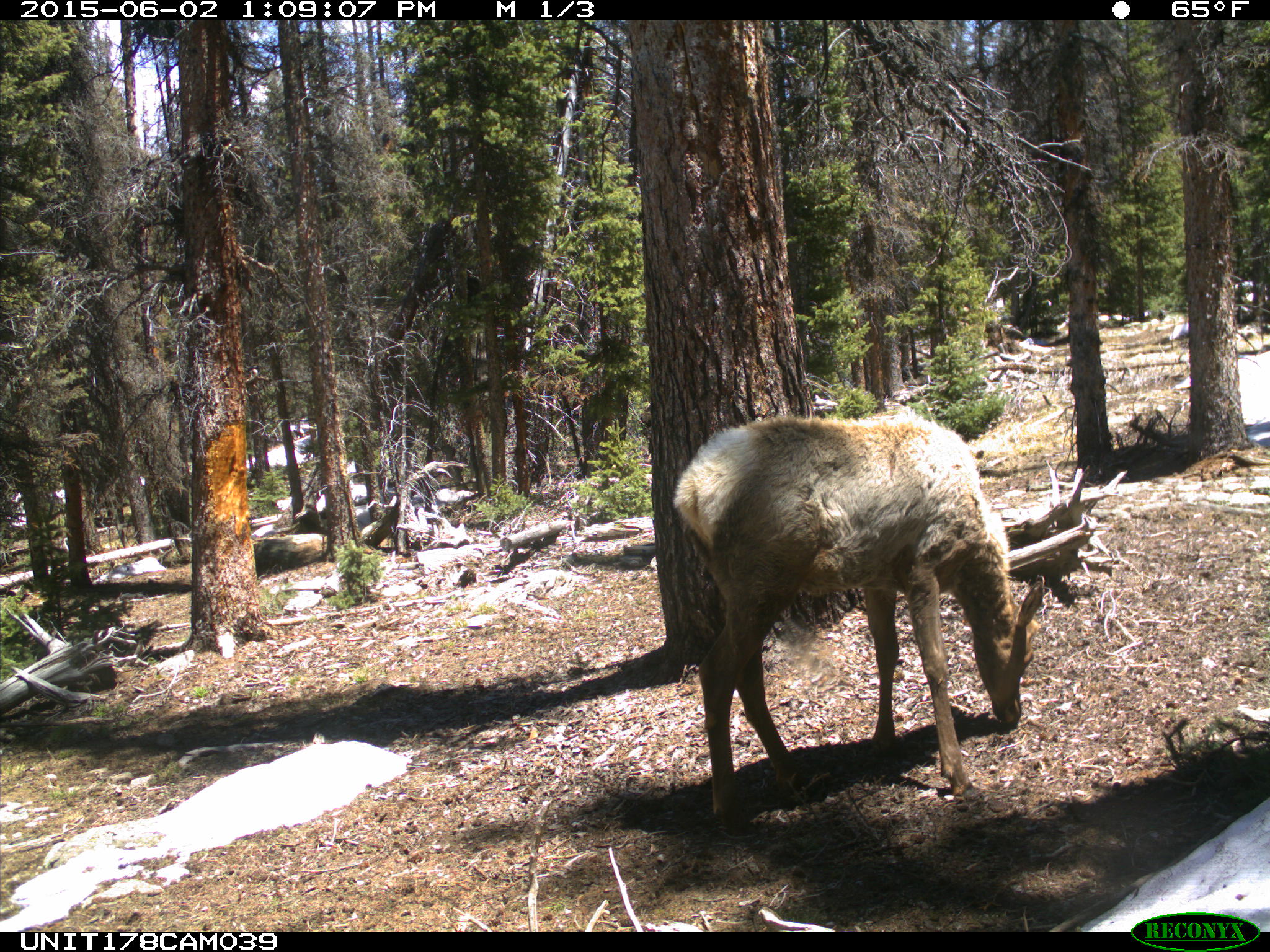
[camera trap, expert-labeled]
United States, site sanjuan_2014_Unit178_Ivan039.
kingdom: Animalia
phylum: Chordata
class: Mammalia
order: Artiodactyla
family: Cervidae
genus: Cervus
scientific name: Cervus elaphus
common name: red deer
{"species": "Cervus elaphus (red deer)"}